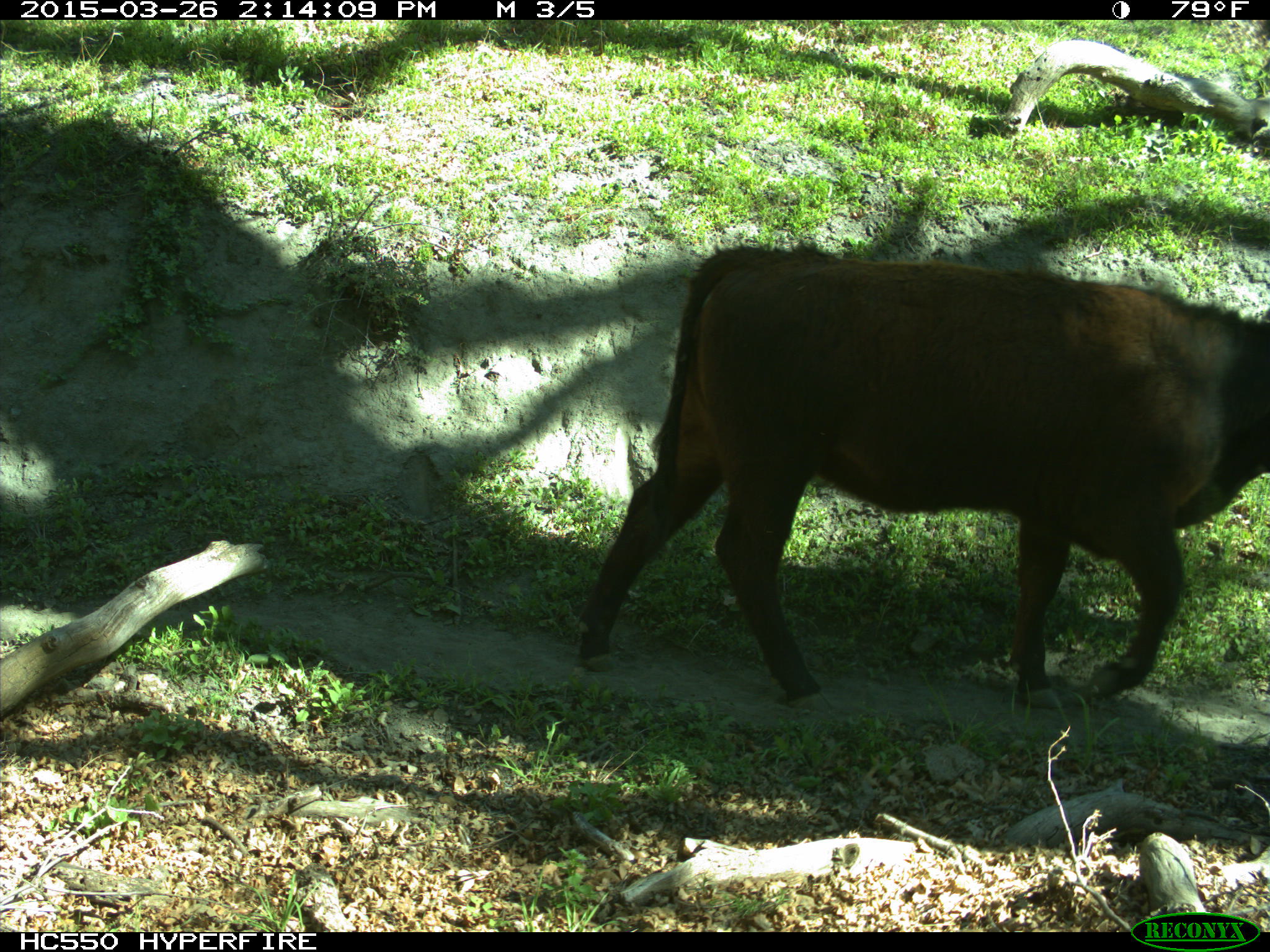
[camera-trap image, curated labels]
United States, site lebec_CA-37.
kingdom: Animalia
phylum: Chordata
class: Mammalia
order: Artiodactyla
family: Bovidae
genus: Bos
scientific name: Bos taurus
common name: domestic cow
Bos taurus (domestic cow).